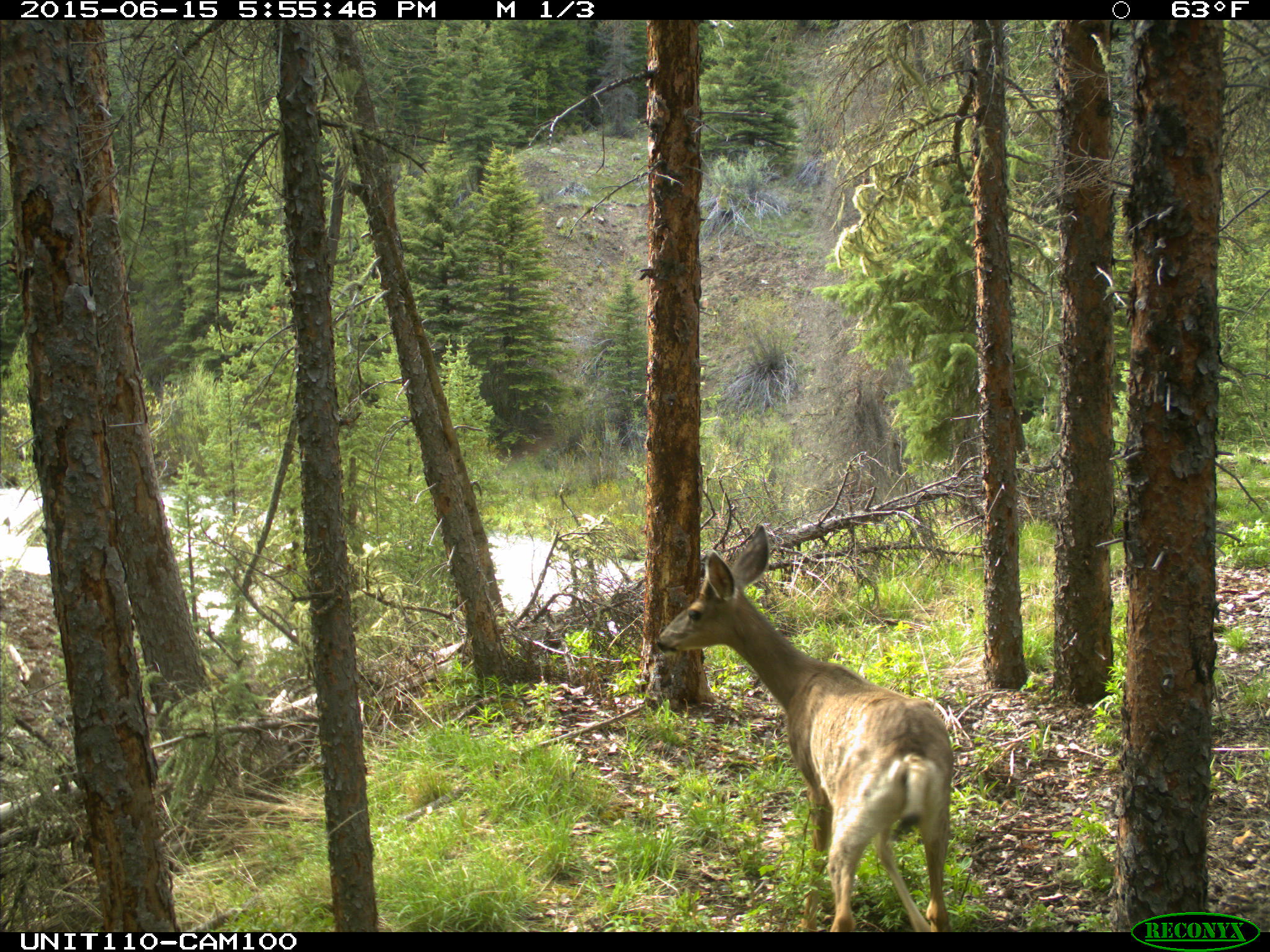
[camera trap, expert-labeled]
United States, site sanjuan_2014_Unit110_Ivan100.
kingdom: Animalia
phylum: Chordata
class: Mammalia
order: Artiodactyla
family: Cervidae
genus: Odocoileus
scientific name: Odocoileus hemionus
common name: mule deer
Odocoileus hemionus (mule deer).